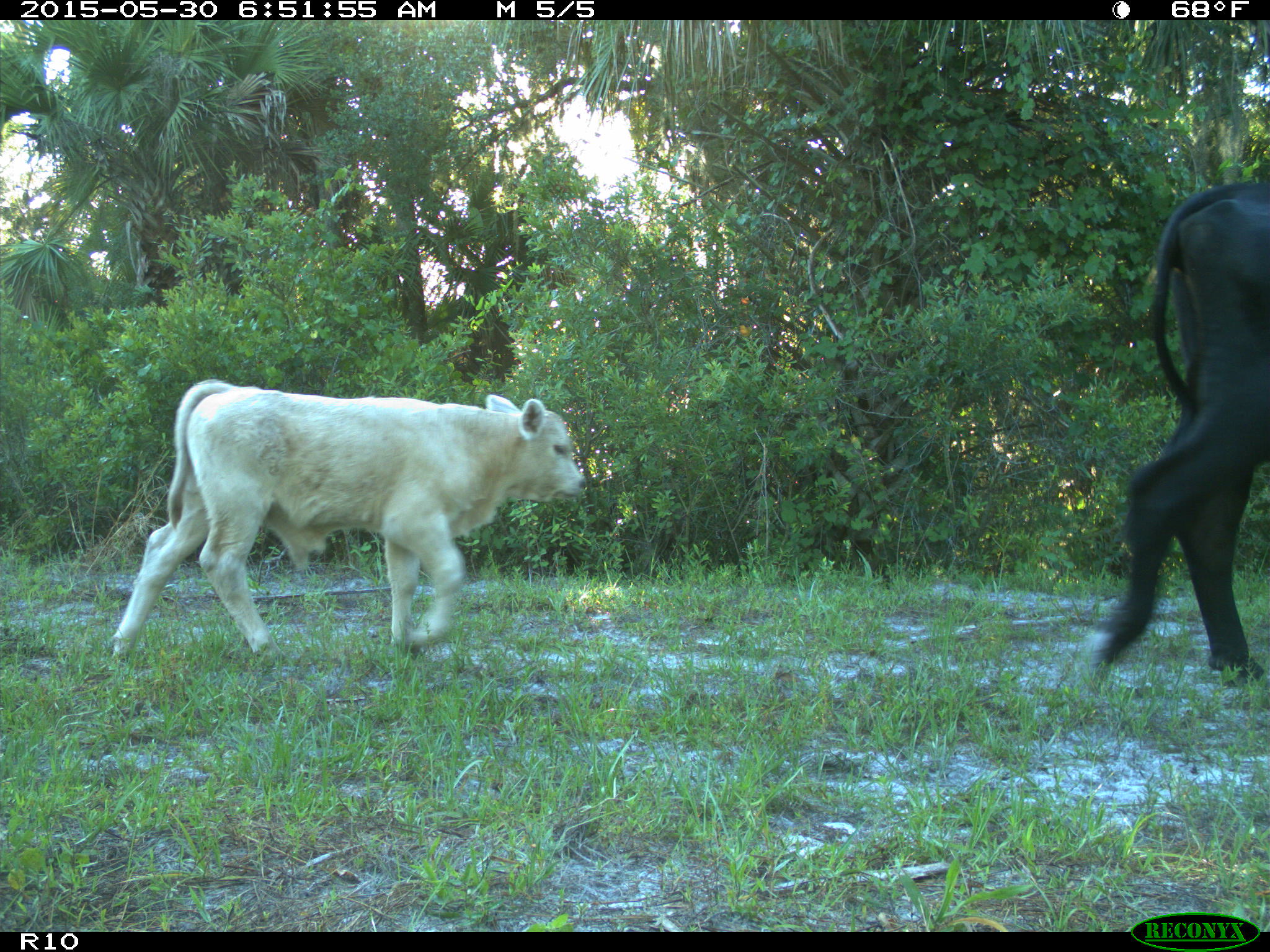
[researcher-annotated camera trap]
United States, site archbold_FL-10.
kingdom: Animalia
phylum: Chordata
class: Mammalia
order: Artiodactyla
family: Bovidae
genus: Bos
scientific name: Bos taurus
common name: domestic cow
Bos taurus (domestic cow).